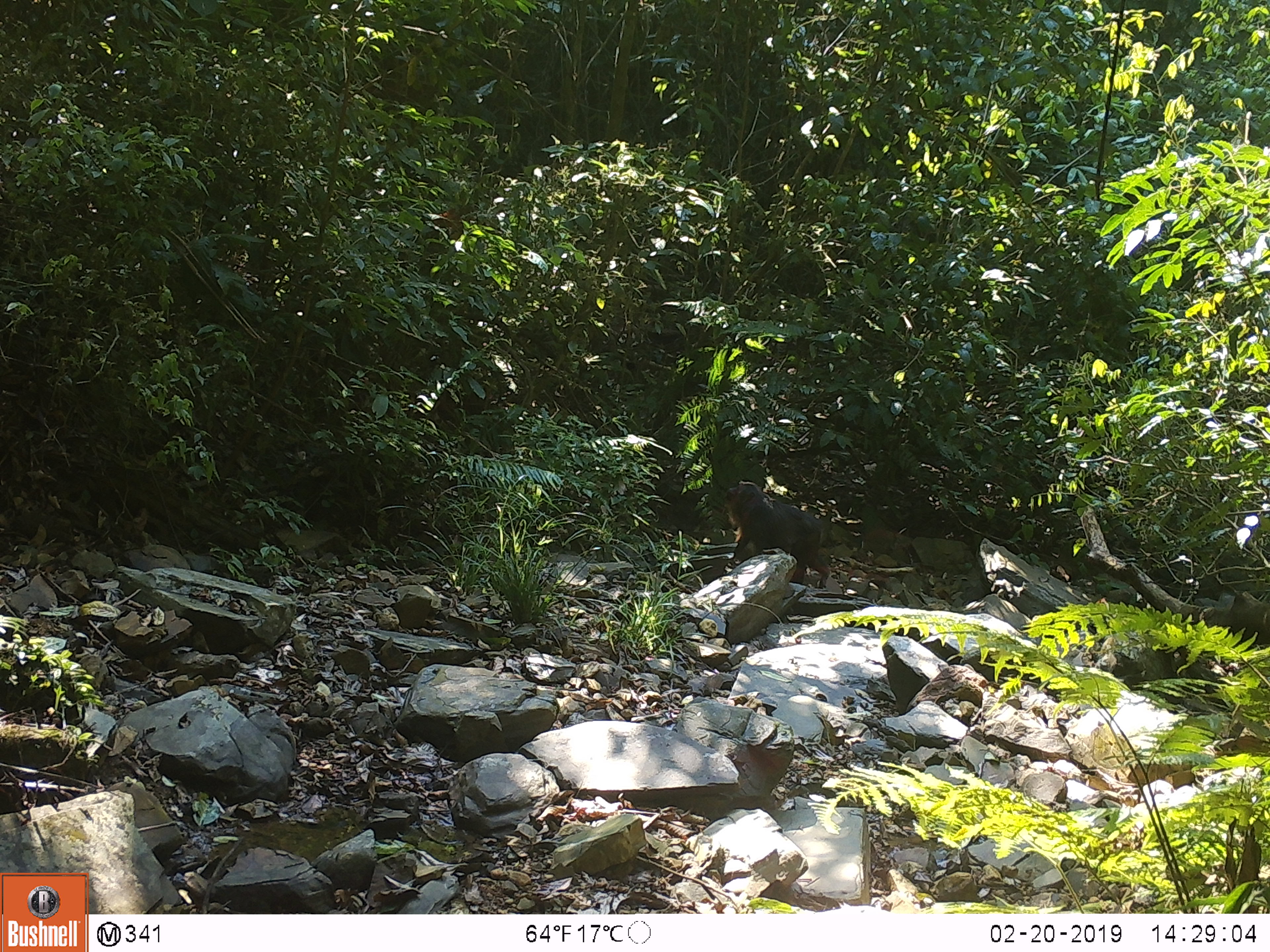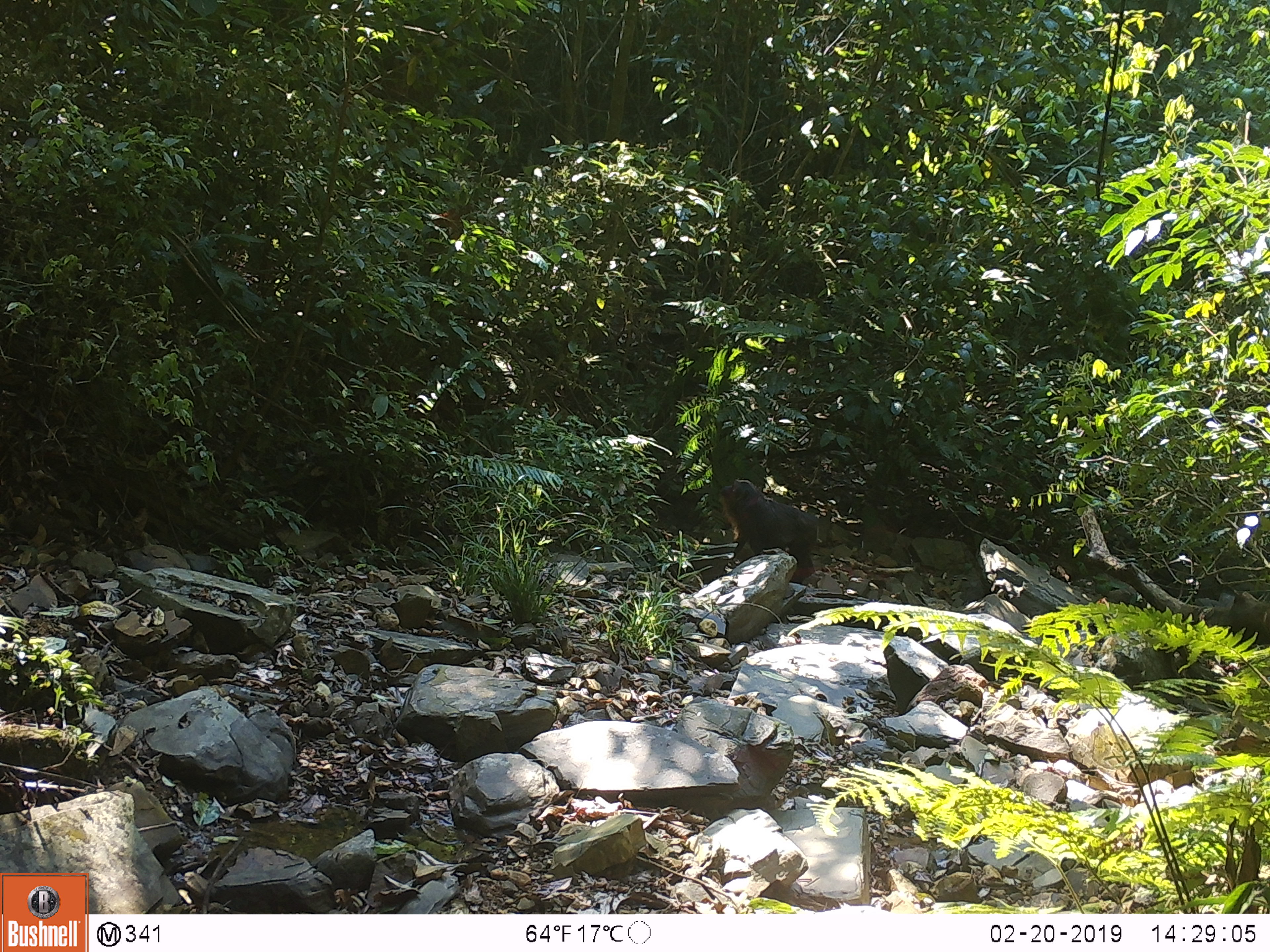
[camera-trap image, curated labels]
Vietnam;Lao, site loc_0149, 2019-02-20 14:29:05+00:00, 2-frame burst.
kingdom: Animalia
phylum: Chordata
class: Mammalia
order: Primates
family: Cercopithecidae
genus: Macaca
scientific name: Macaca arctoides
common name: stump-tailed macaque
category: stump tailed macaque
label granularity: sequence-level